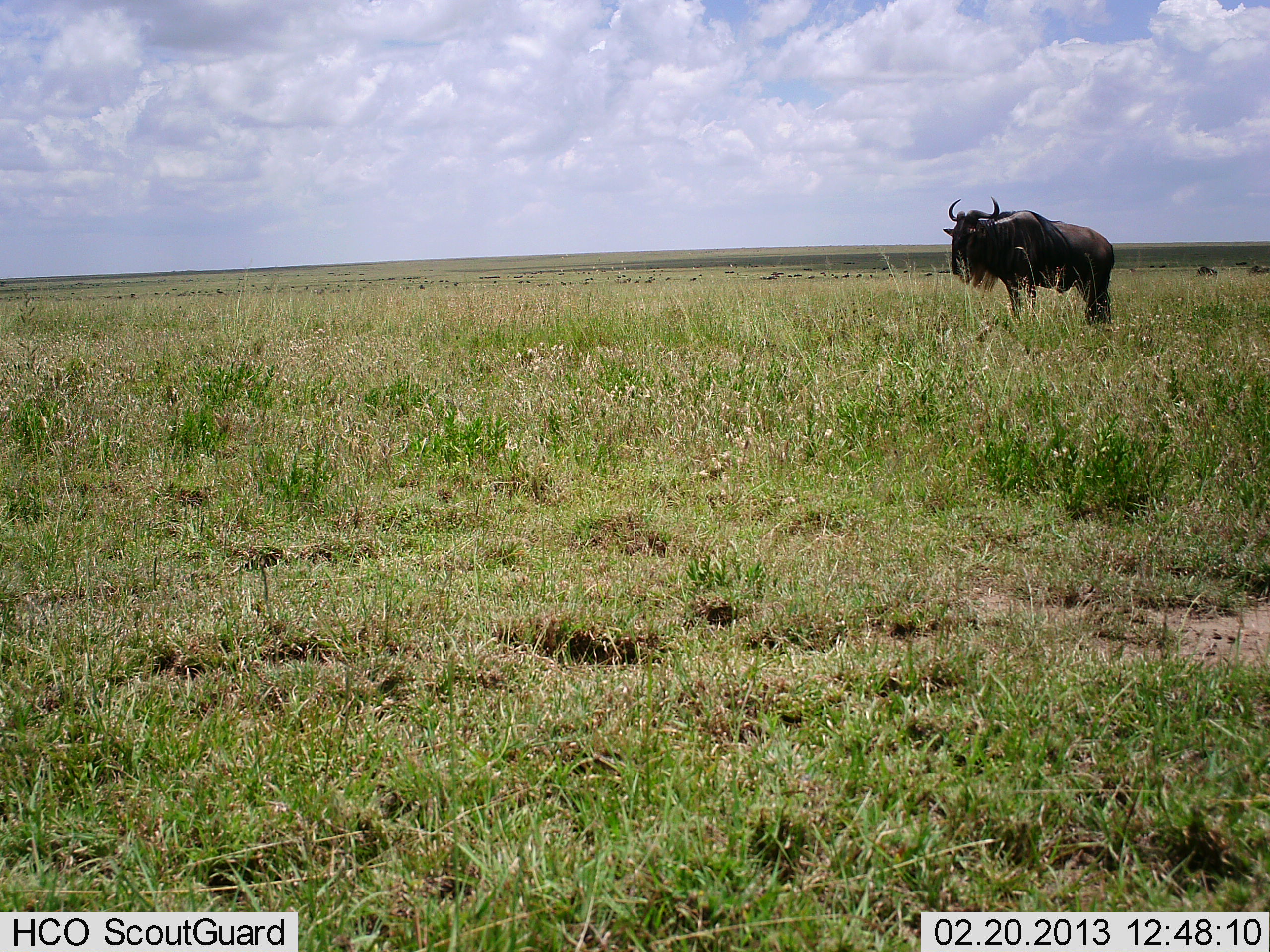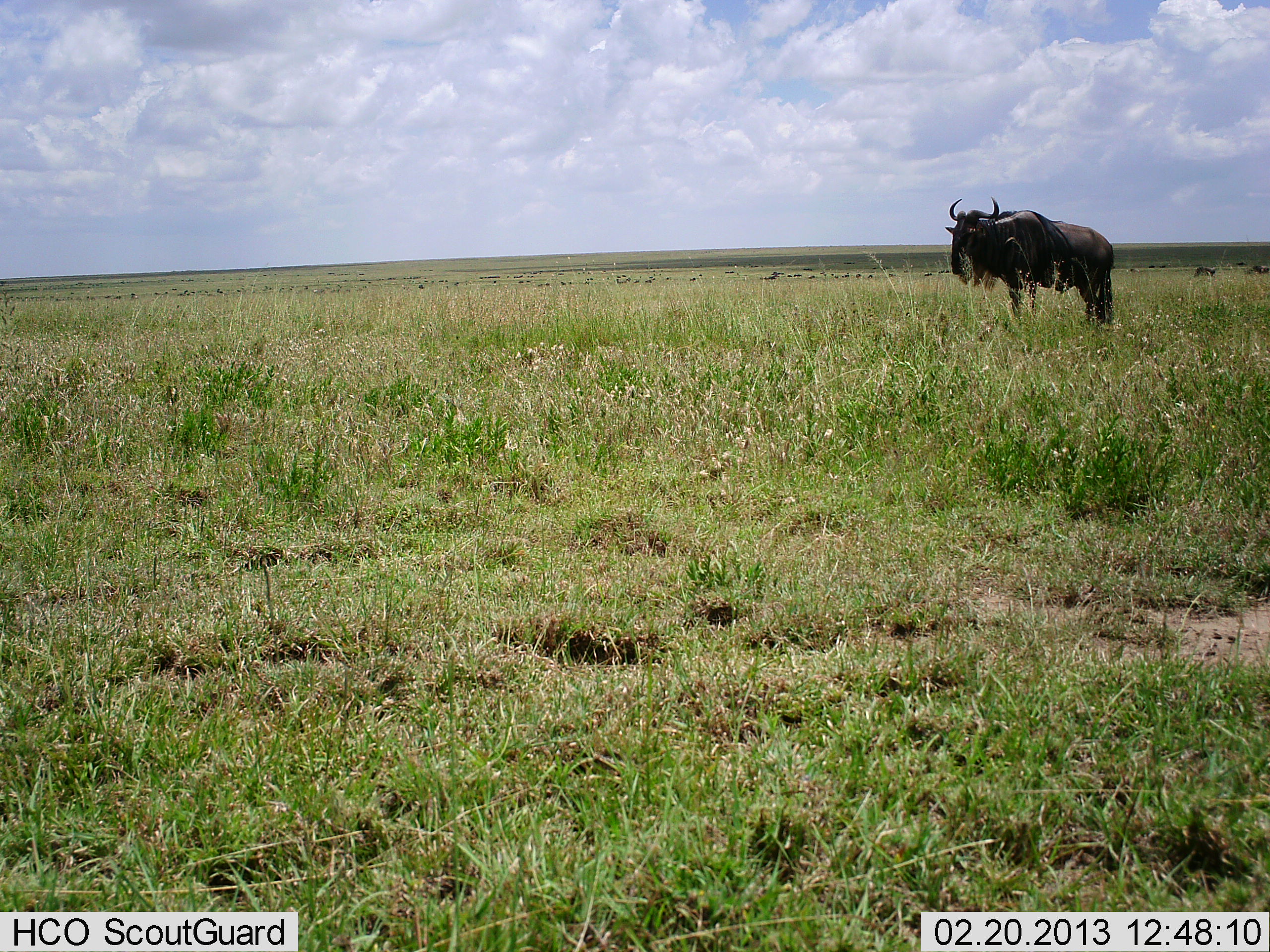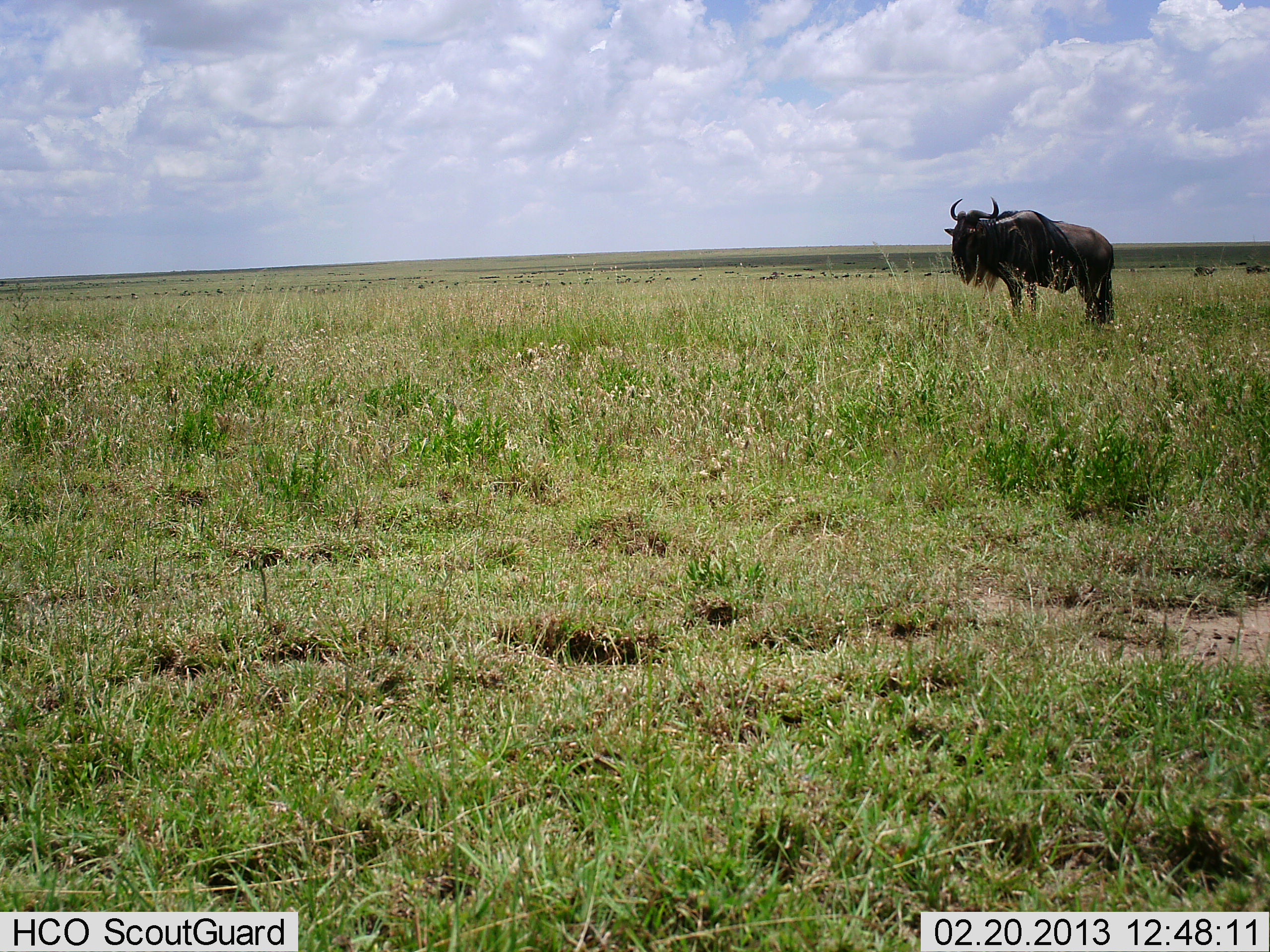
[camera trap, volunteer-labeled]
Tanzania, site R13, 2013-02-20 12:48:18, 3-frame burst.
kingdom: Animalia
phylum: Chordata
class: Mammalia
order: Artiodactyla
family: Bovidae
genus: Connochaetes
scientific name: Connochaetes taurinus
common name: blue wildebeest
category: wildebeest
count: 1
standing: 100%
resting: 0%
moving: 5%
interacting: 0%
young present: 0%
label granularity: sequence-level